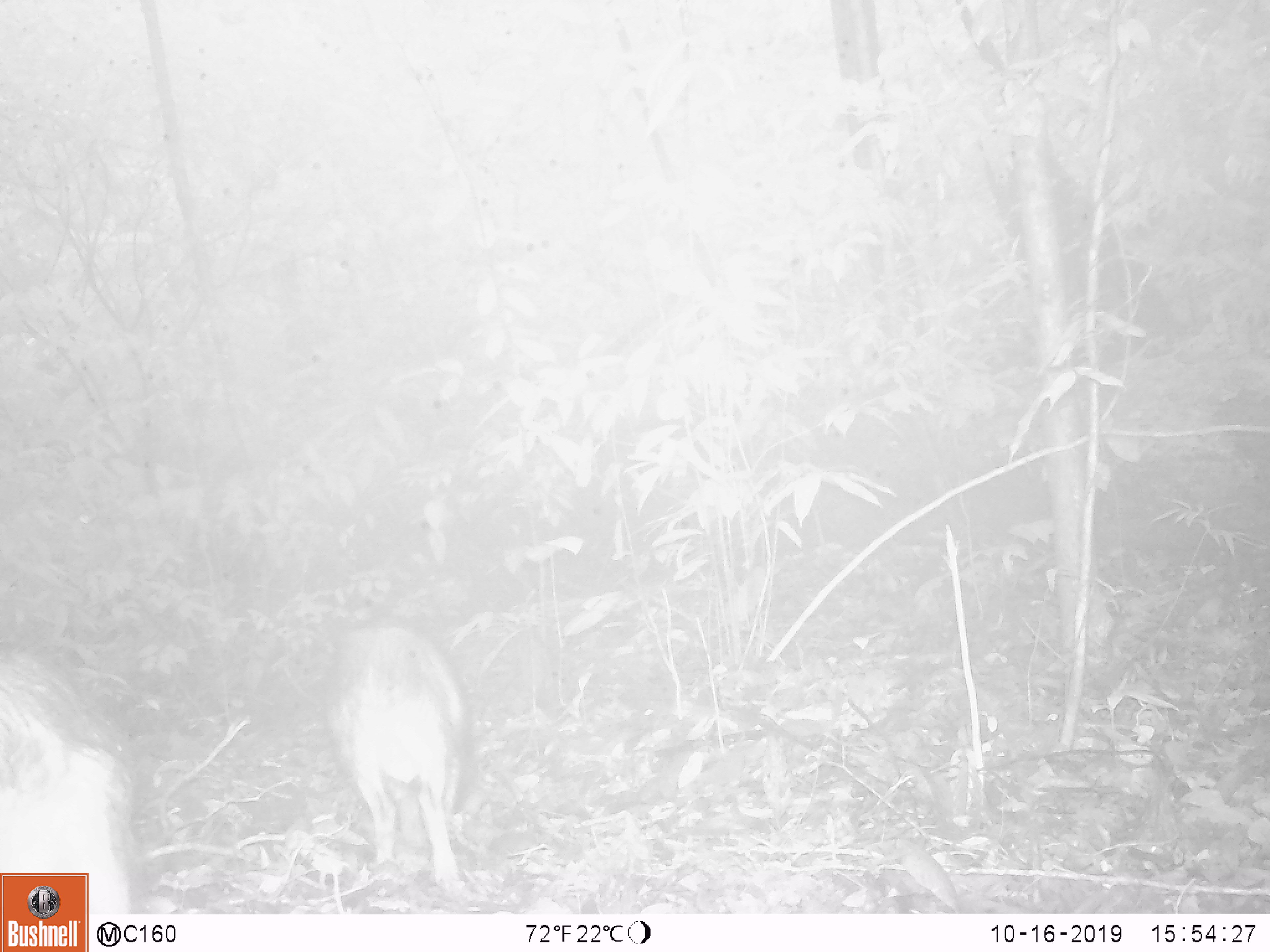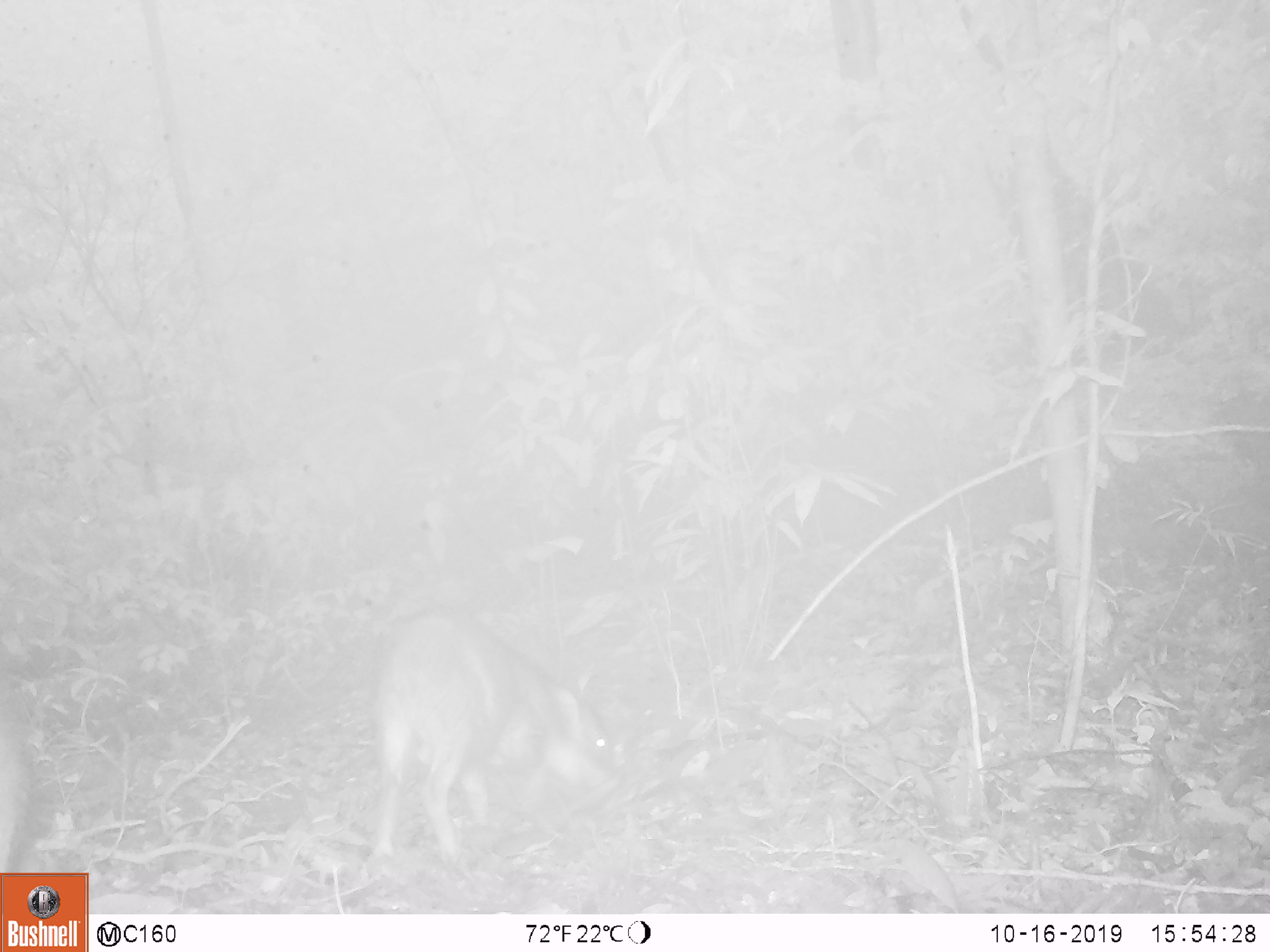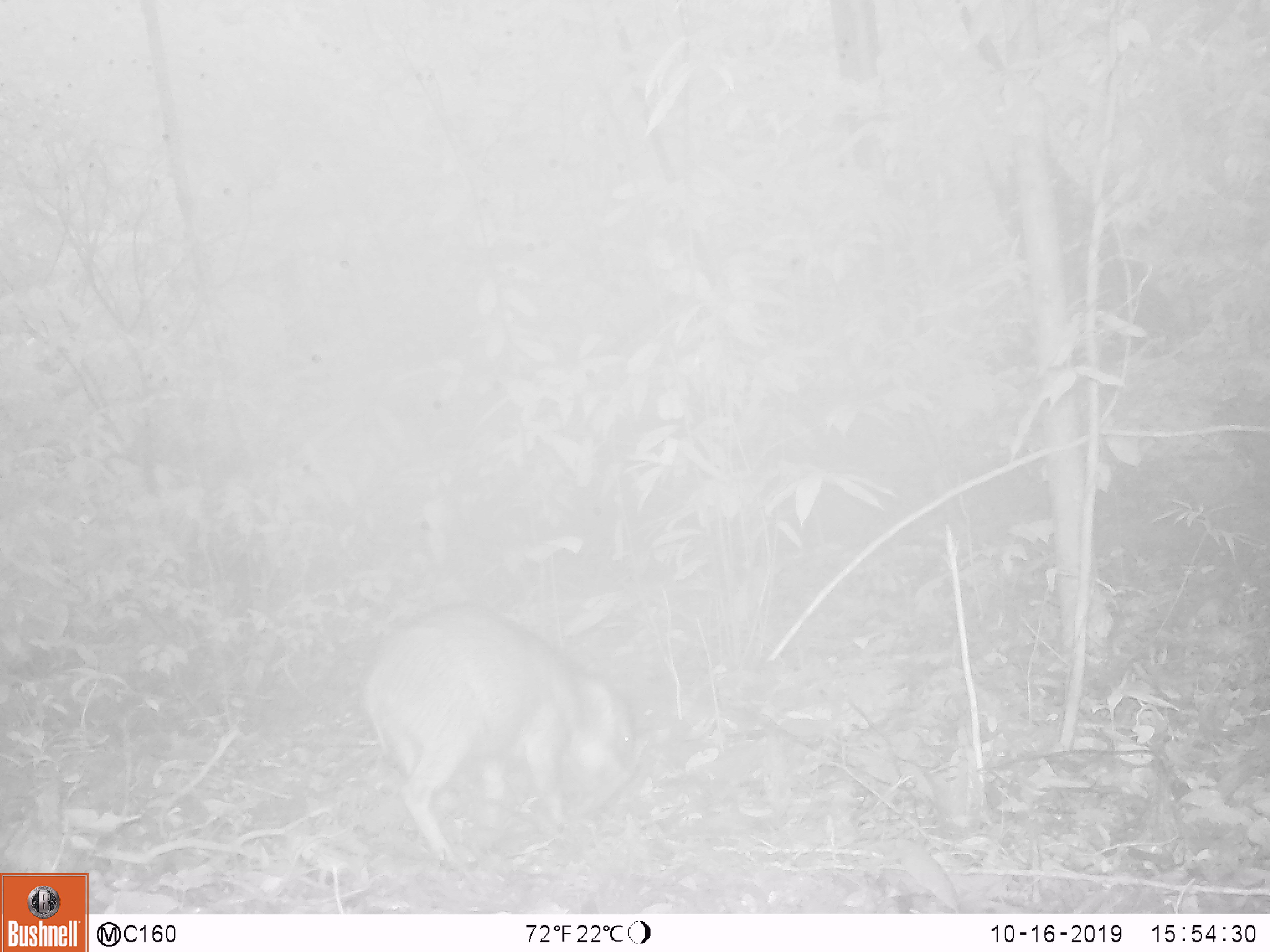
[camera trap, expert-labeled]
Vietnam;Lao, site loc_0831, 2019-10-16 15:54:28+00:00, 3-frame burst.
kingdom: Animalia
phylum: Chordata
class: Mammalia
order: Artiodactyla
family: Suidae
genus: Sus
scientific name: Sus scrofa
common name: eurasian wild pig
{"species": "eurasian wild pig (Sus scrofa)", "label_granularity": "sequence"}